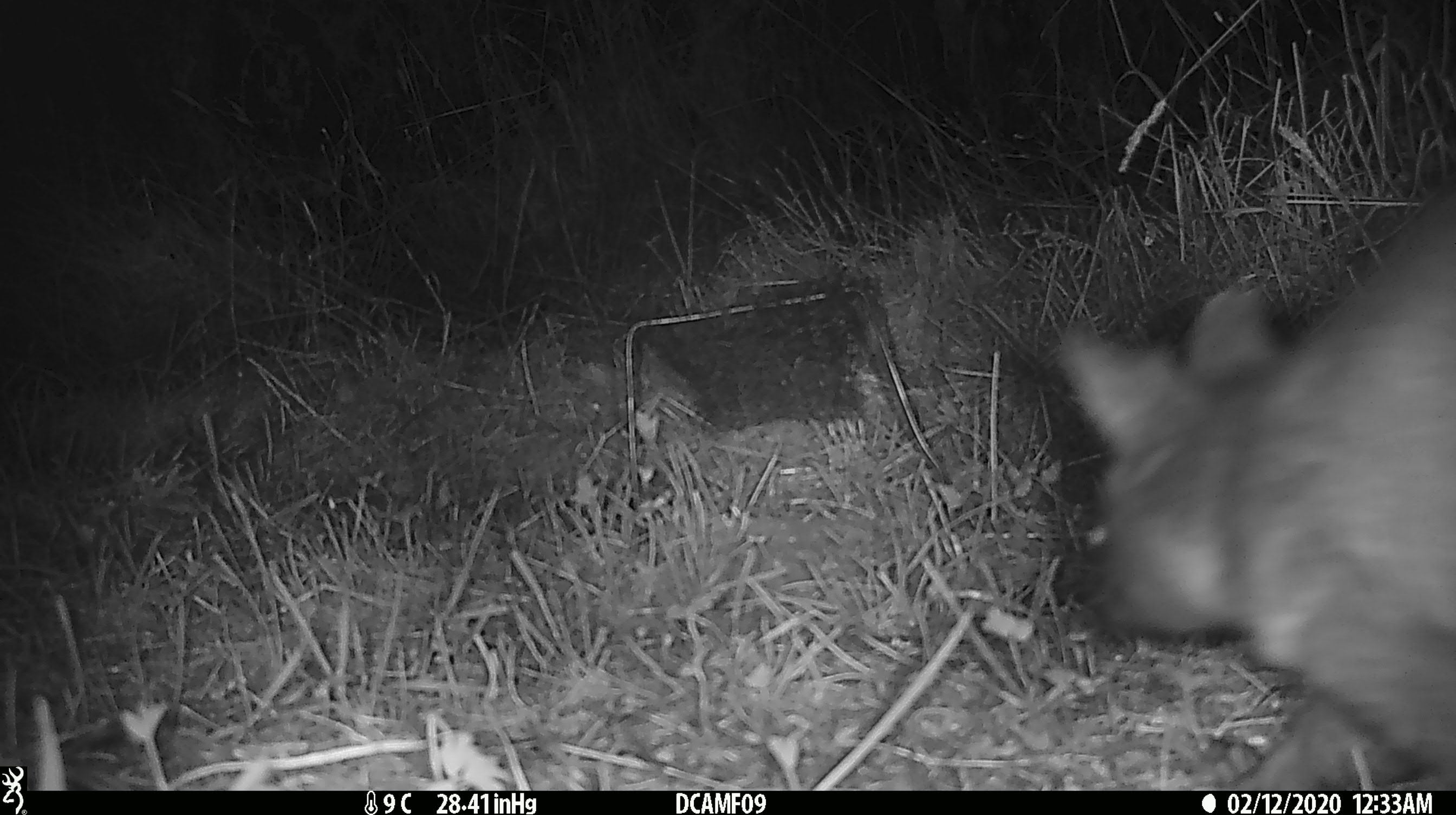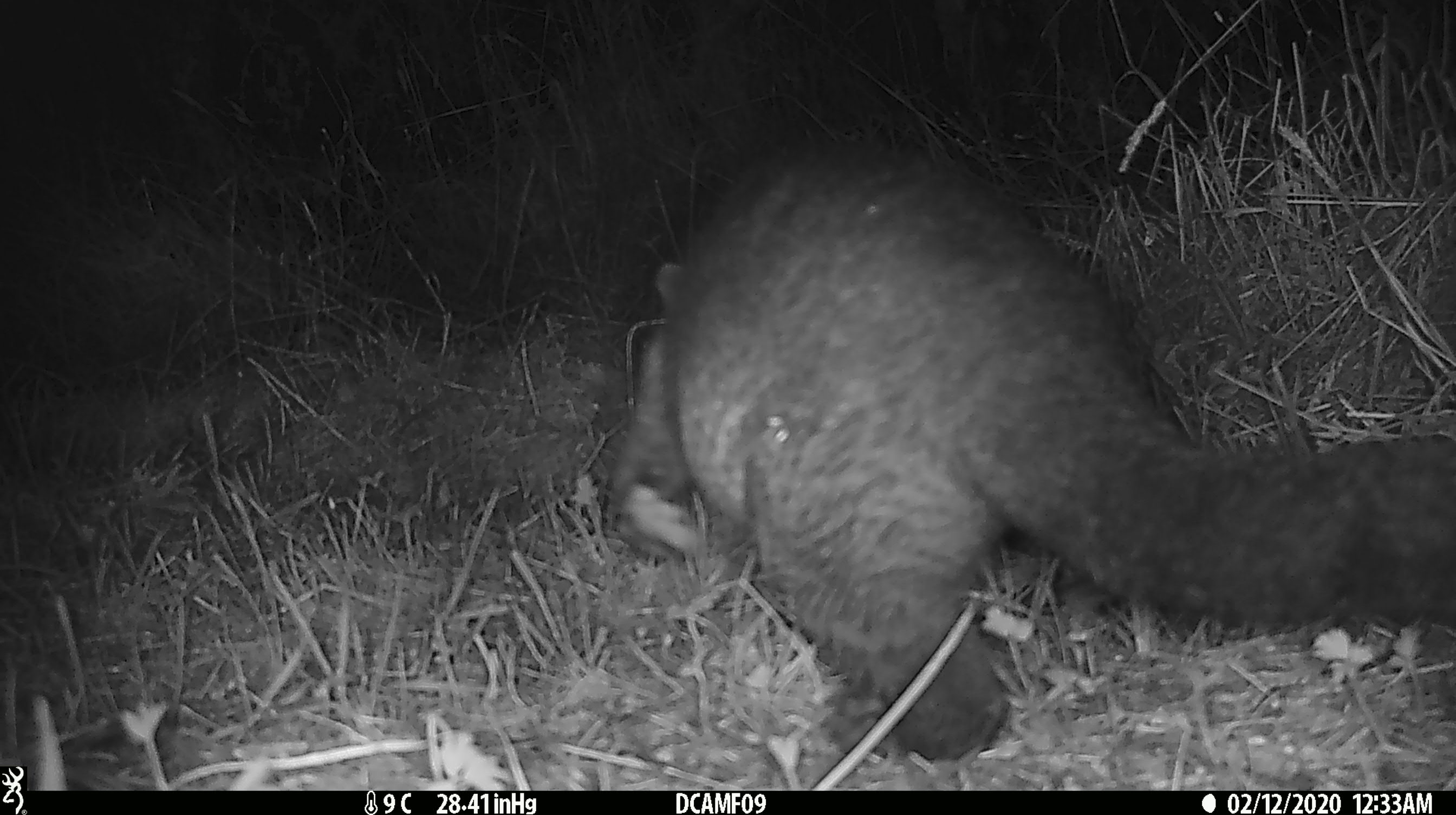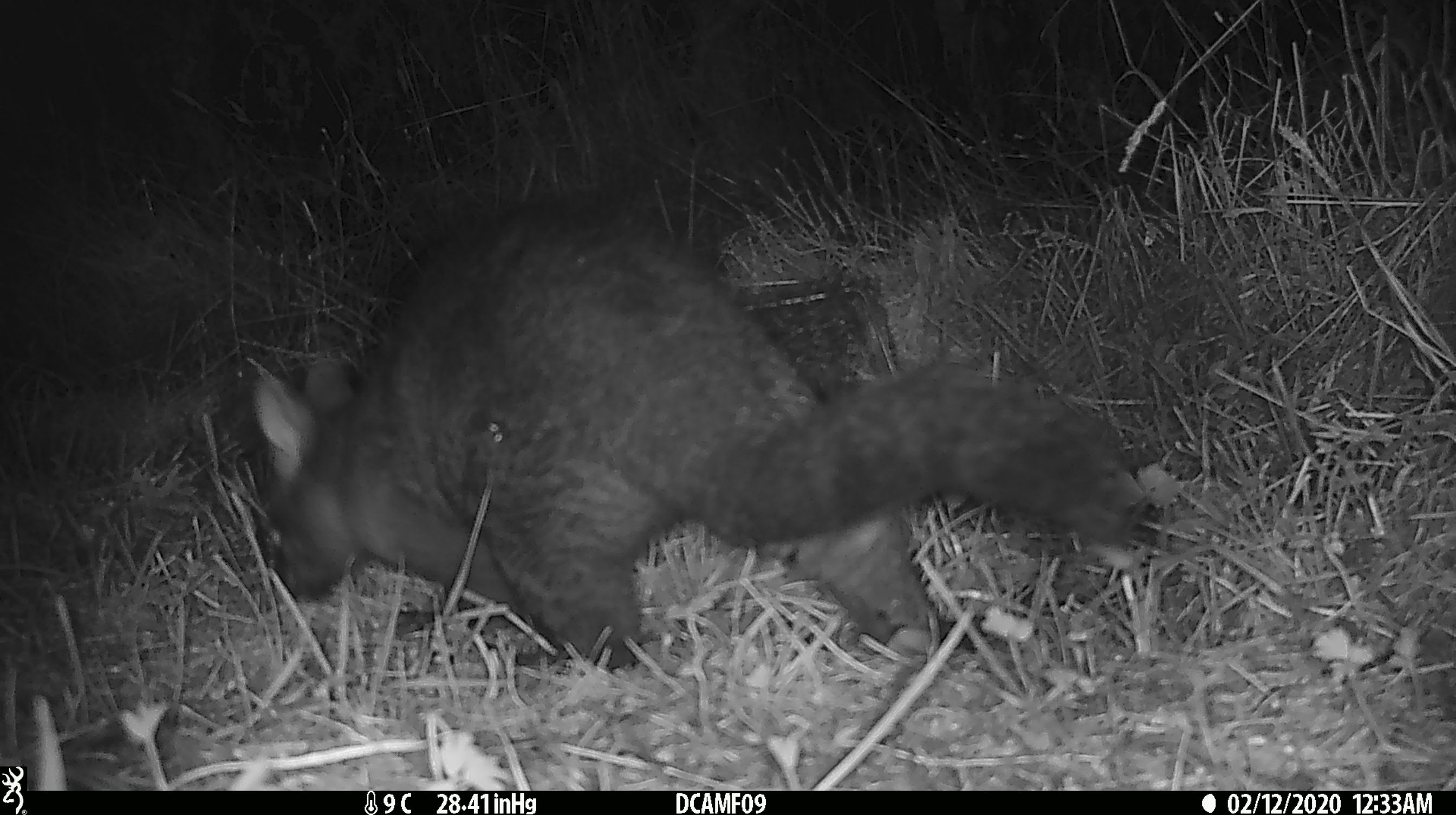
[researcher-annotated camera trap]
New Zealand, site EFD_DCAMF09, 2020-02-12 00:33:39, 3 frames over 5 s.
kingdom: Animalia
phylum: Chordata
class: Mammalia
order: Diprotodontia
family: Phalangeridae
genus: Trichosurus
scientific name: Trichosurus vulpecula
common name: common brushtail possum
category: possum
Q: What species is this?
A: Possum (common brushtail possum) (Trichosurus vulpecula).